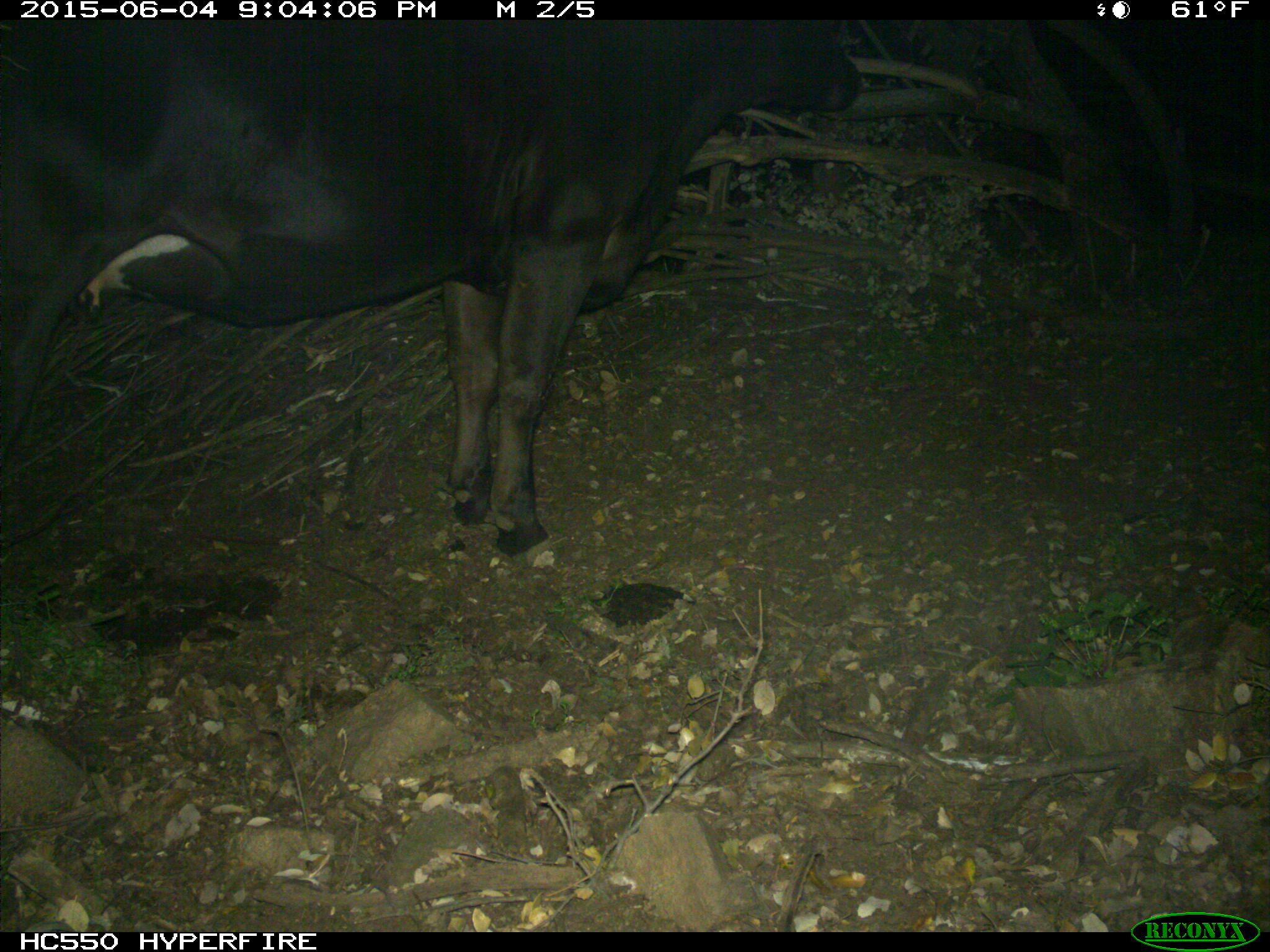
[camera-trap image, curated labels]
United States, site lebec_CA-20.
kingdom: Animalia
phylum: Chordata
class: Mammalia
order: Artiodactyla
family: Bovidae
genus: Bos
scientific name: Bos taurus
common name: domestic cow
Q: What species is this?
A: Bos taurus (domestic cow).